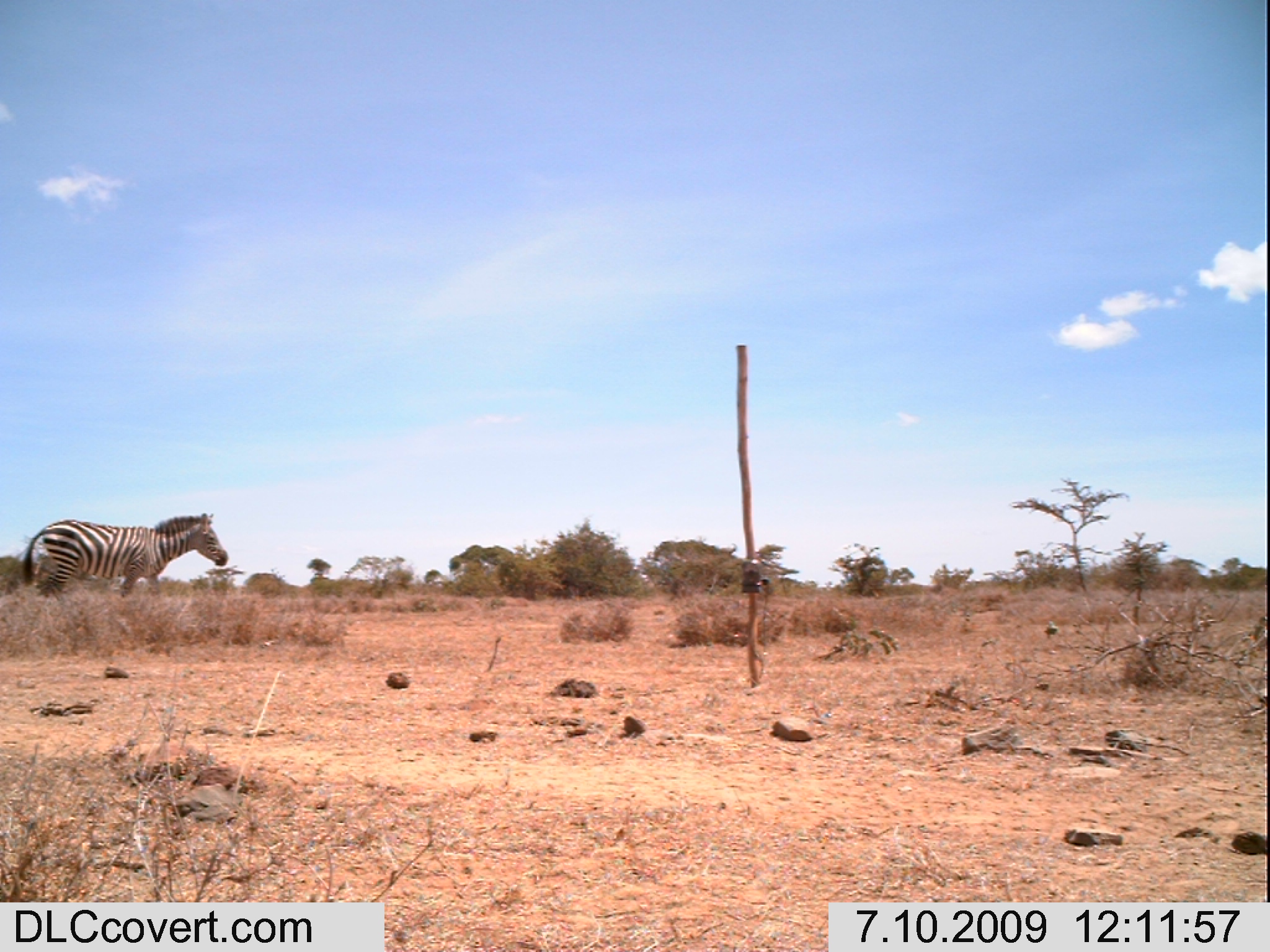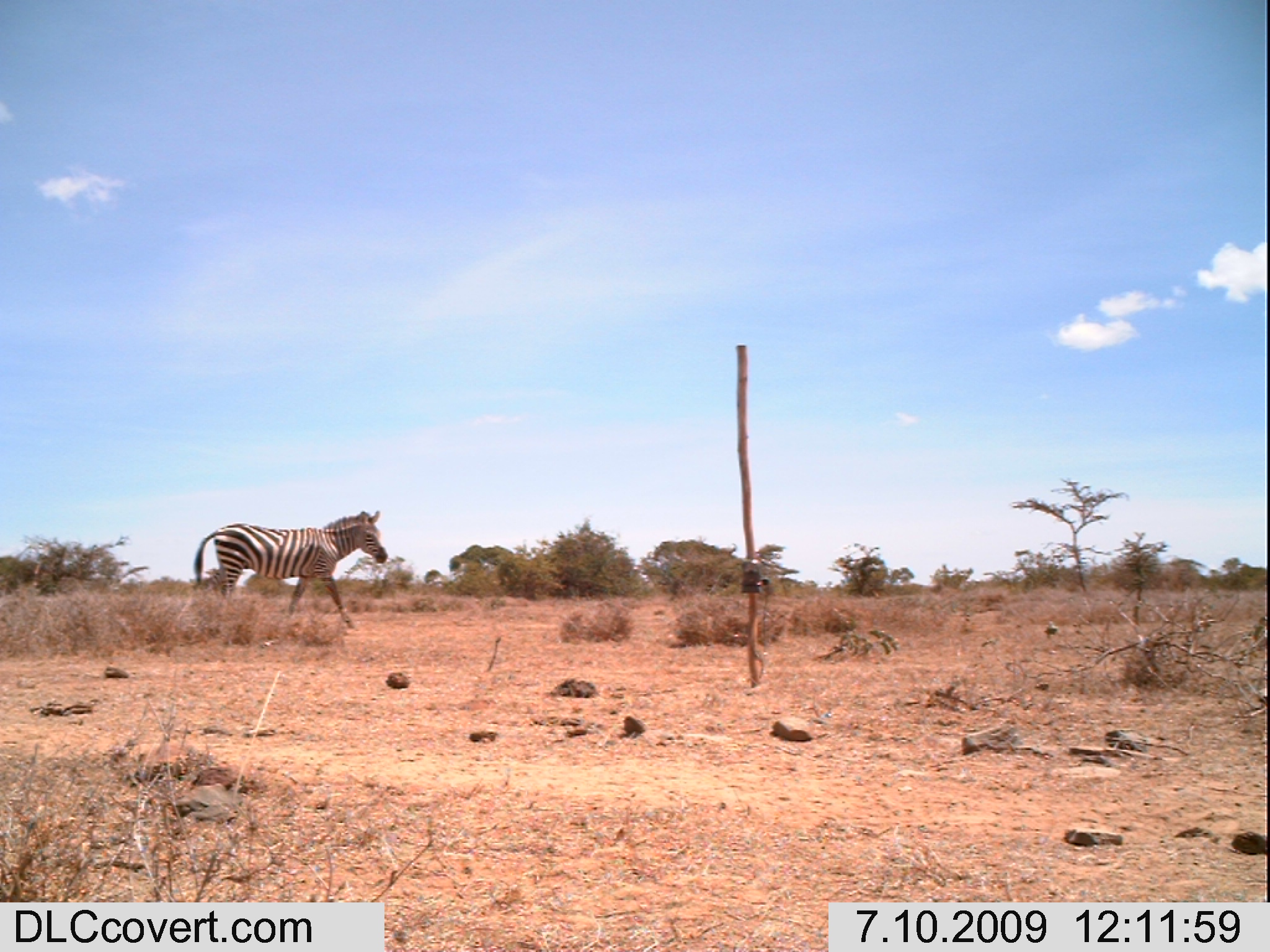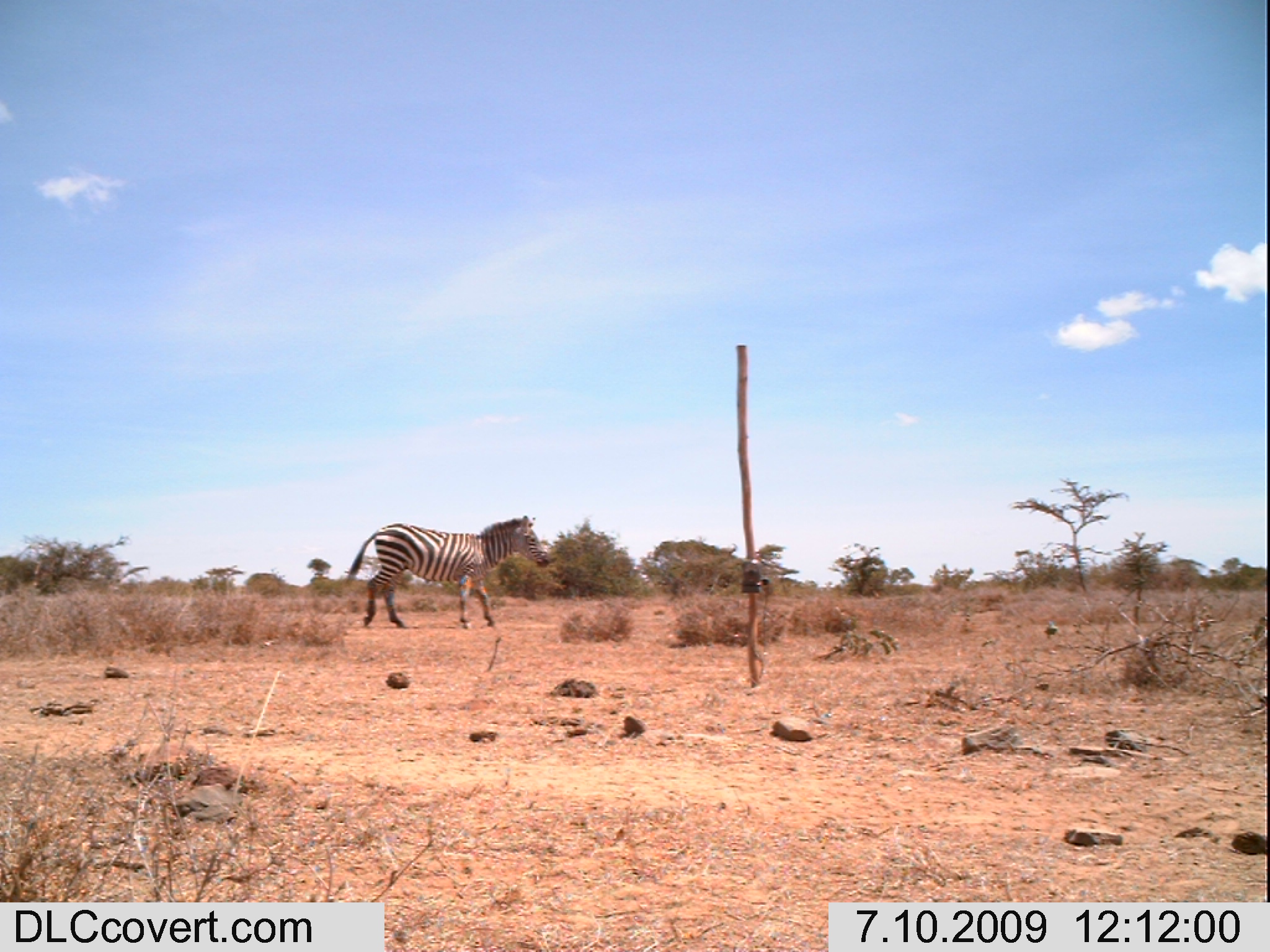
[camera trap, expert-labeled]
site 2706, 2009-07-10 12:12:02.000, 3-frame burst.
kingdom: Animalia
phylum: Chordata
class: Mammalia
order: Perissodactyla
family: Equidae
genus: Equus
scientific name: Equus quagga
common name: plains zebra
Equus quagga (plains zebra), count 1.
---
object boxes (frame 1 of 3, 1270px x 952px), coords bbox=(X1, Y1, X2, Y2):
equus quagga: bbox=(22, 511, 229, 601)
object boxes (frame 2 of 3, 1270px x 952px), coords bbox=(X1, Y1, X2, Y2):
equus quagga: bbox=(194, 510, 388, 628)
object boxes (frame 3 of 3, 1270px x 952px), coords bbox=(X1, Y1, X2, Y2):
equus quagga: bbox=(344, 513, 552, 630)